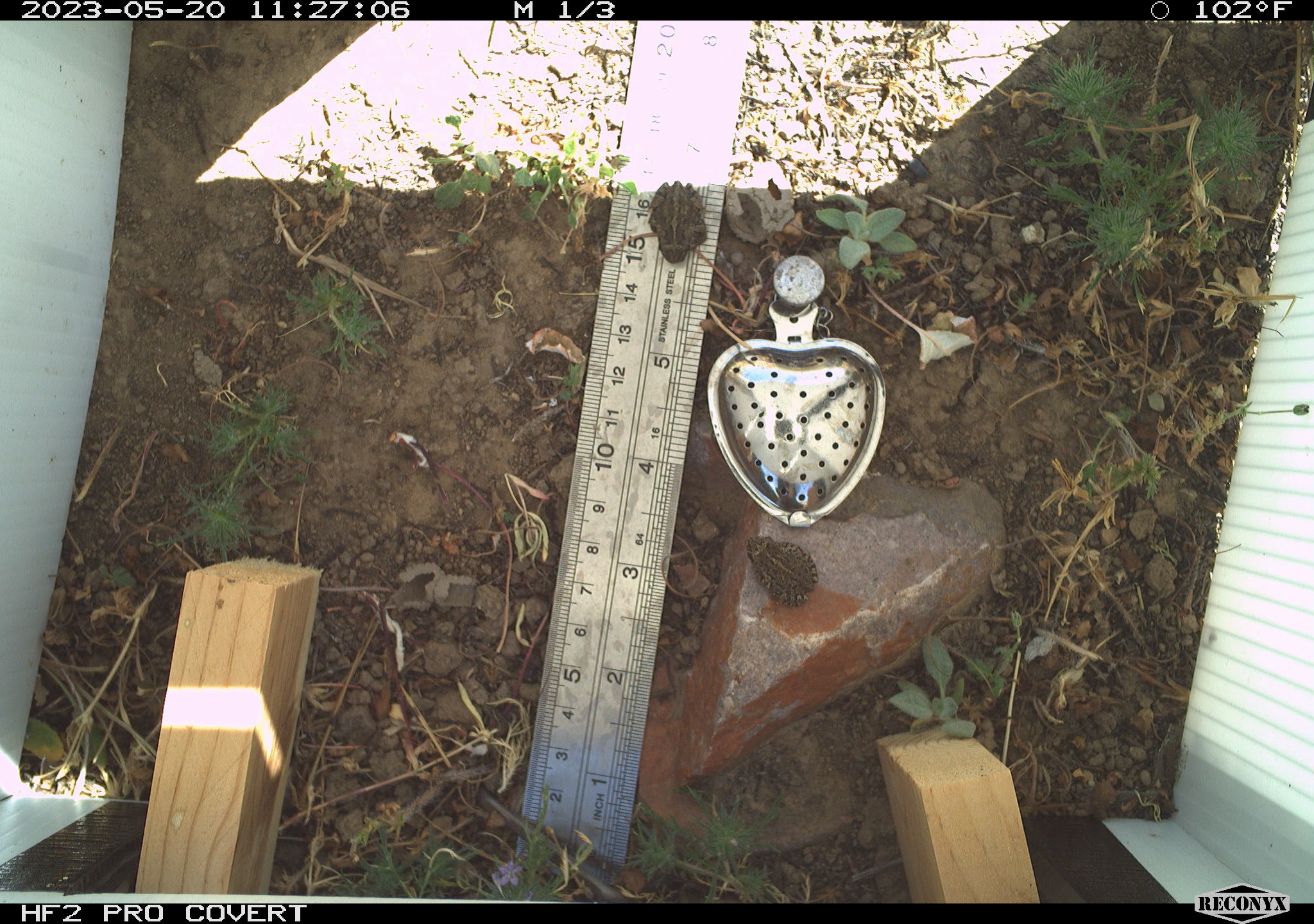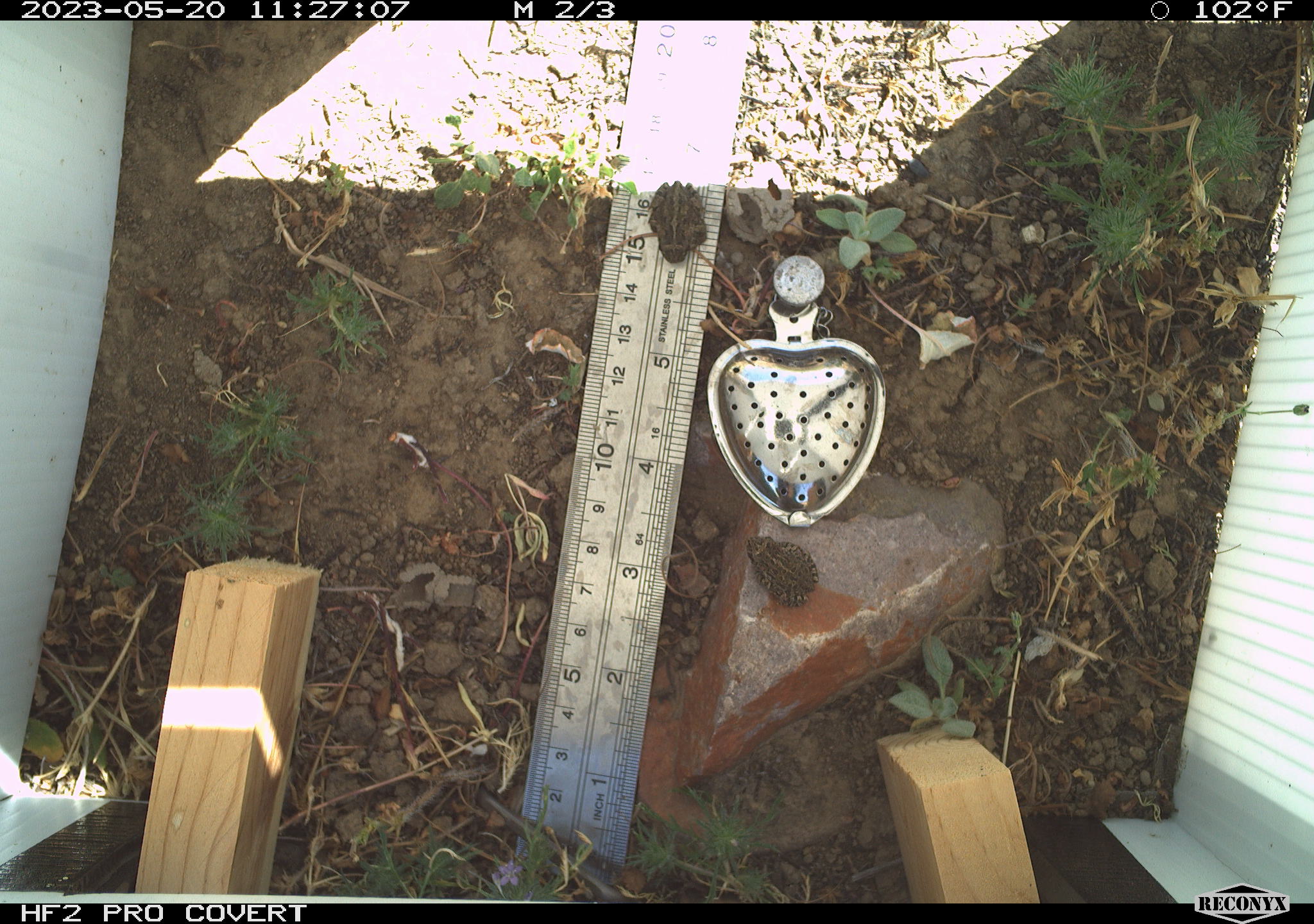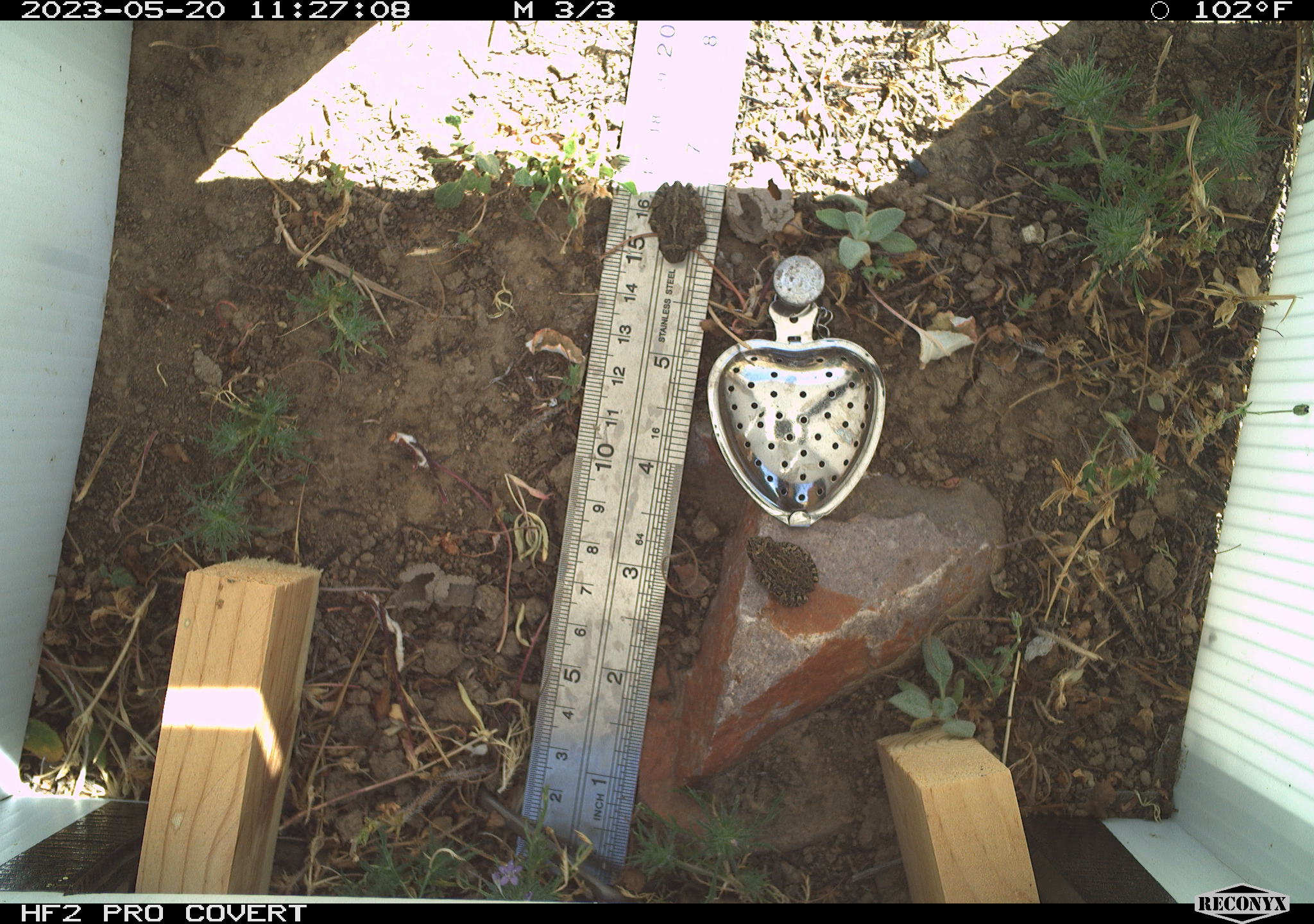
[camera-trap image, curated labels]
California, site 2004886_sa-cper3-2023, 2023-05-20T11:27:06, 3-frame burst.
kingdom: Animalia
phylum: Chordata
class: Amphibia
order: Anura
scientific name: Anura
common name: frogs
Frogs (Anura).